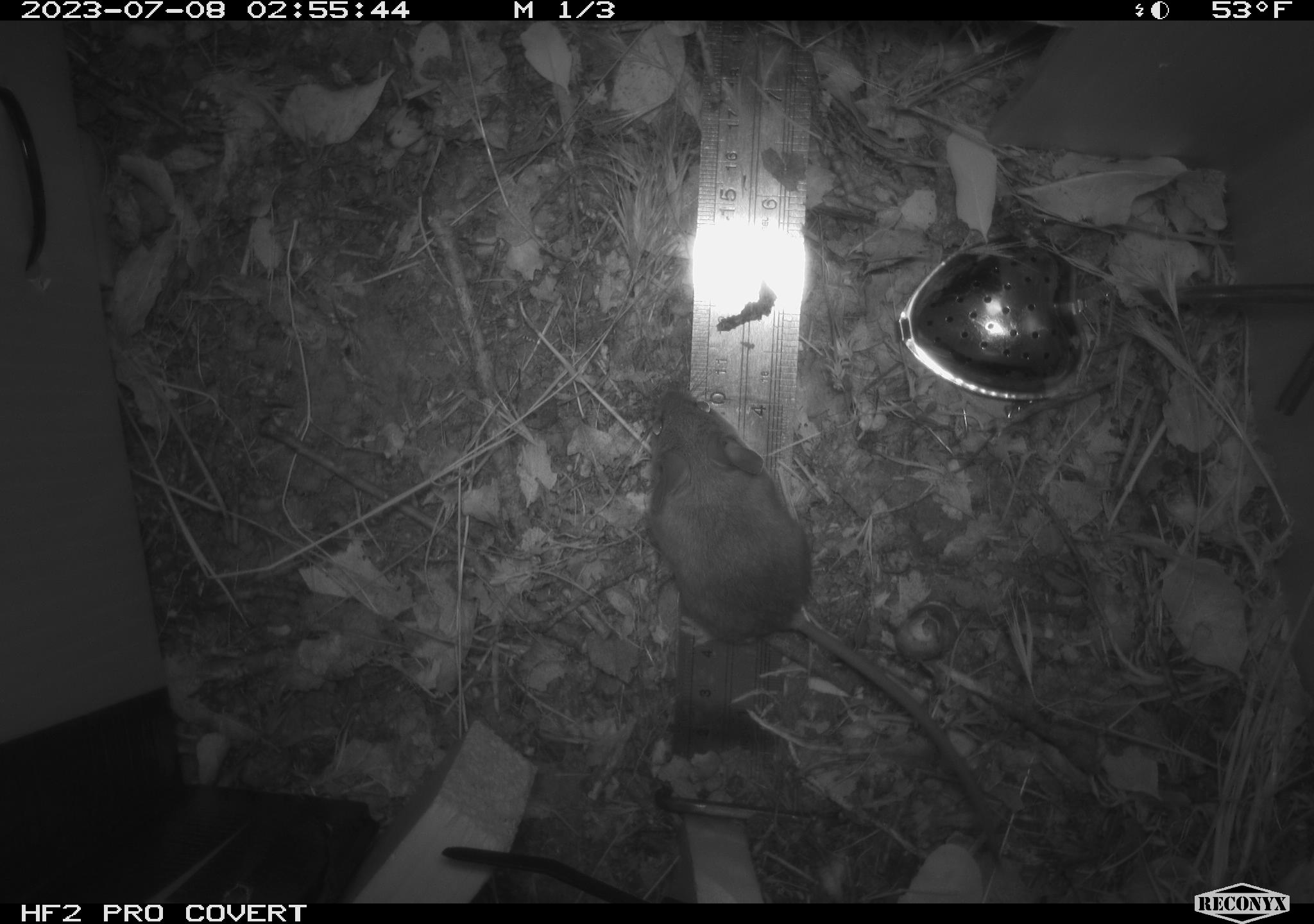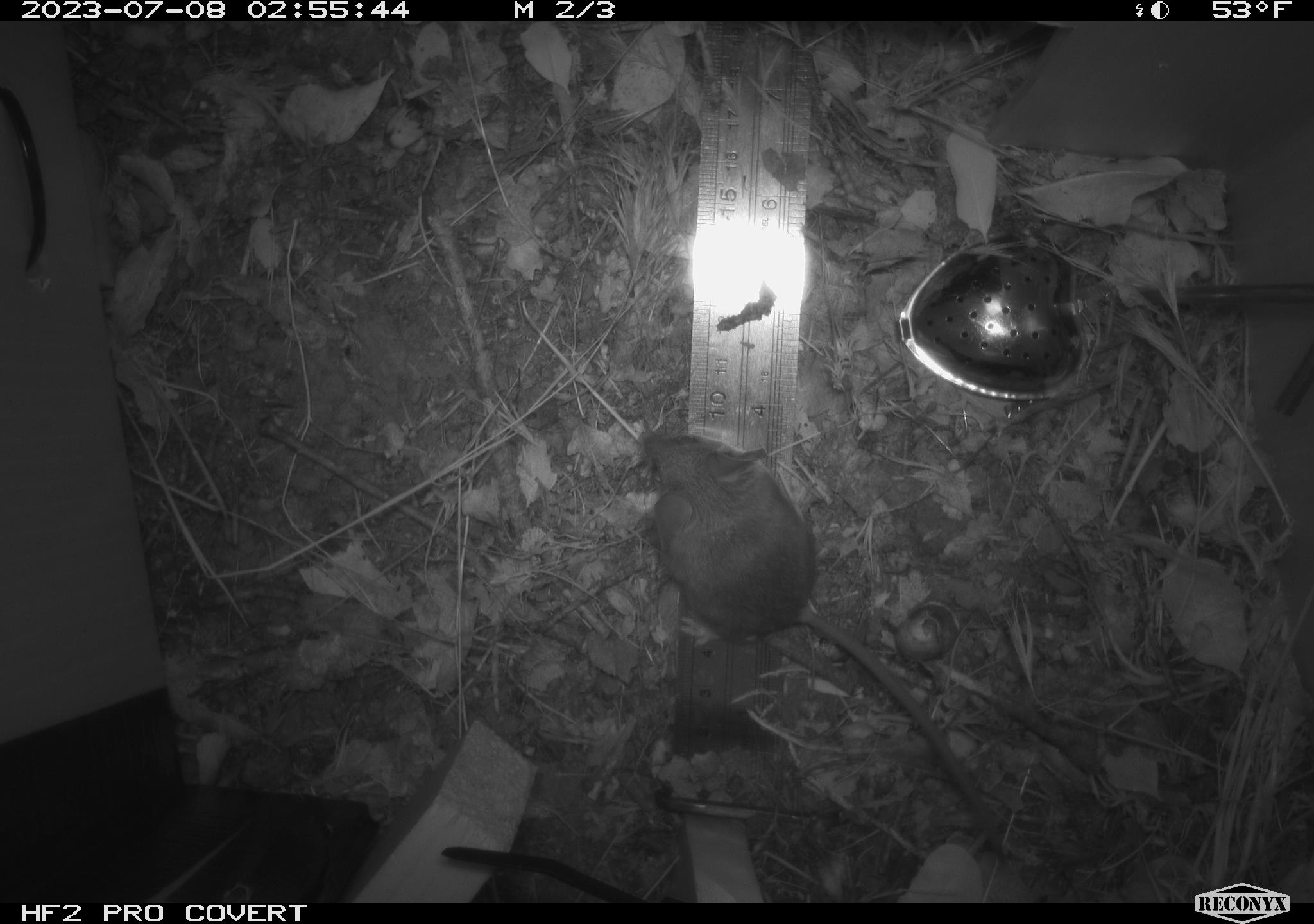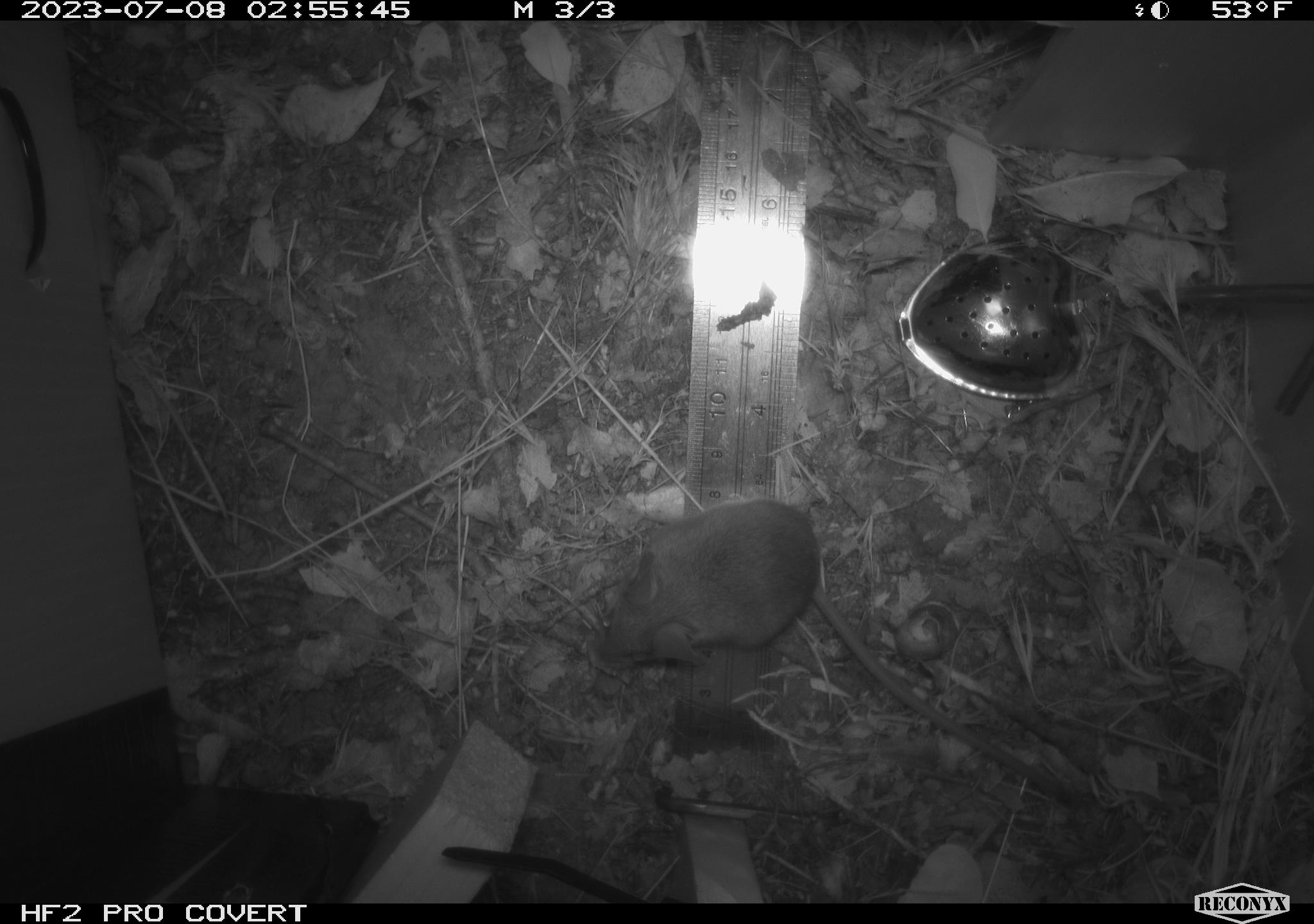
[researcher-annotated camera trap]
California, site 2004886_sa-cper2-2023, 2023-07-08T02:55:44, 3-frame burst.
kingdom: Animalia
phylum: Chordata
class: Mammalia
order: Rodentia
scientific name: Rodentia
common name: mouse species